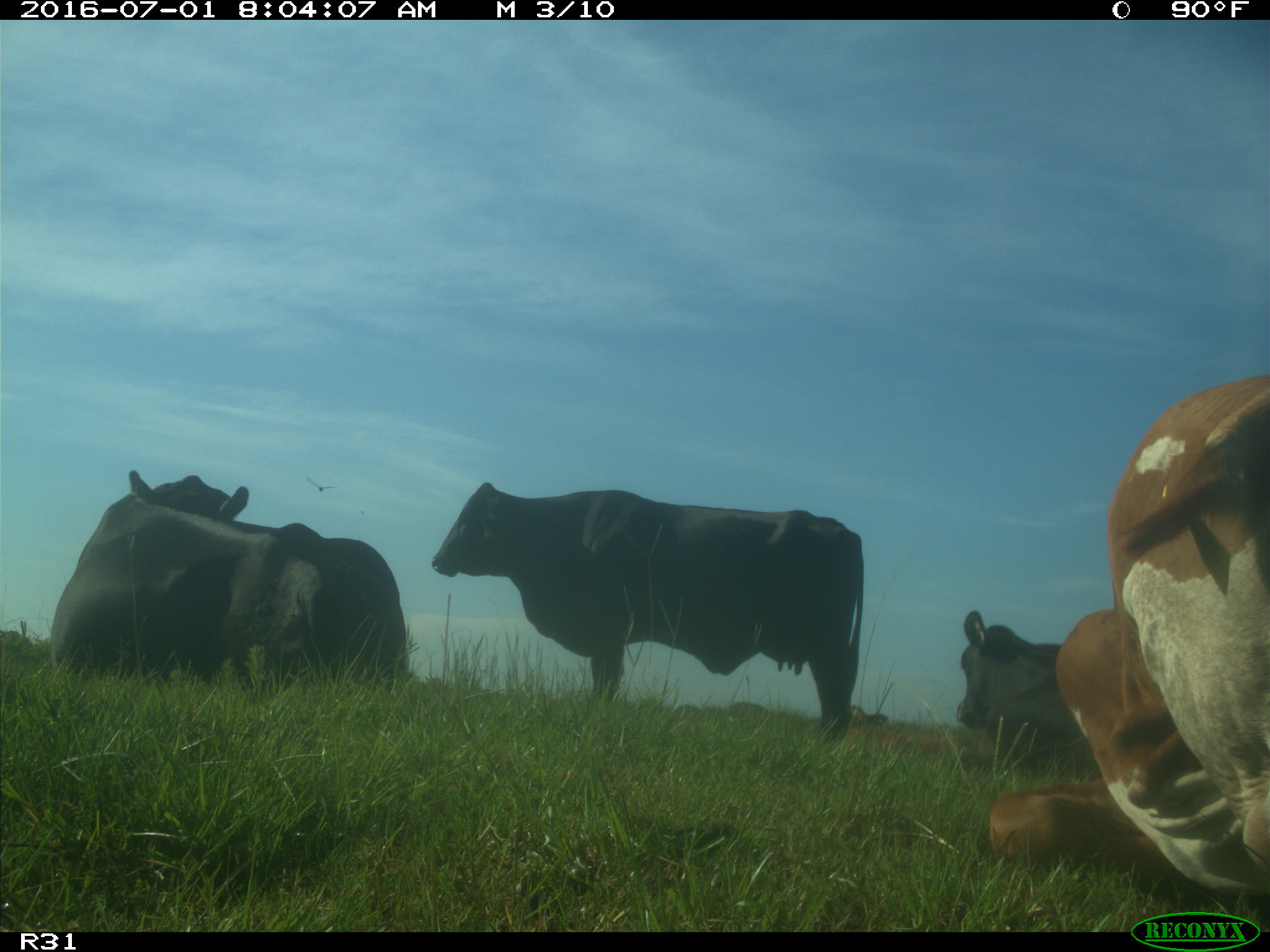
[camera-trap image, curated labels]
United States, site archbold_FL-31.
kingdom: Animalia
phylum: Chordata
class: Mammalia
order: Artiodactyla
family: Bovidae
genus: Bos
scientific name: Bos taurus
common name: domestic cow